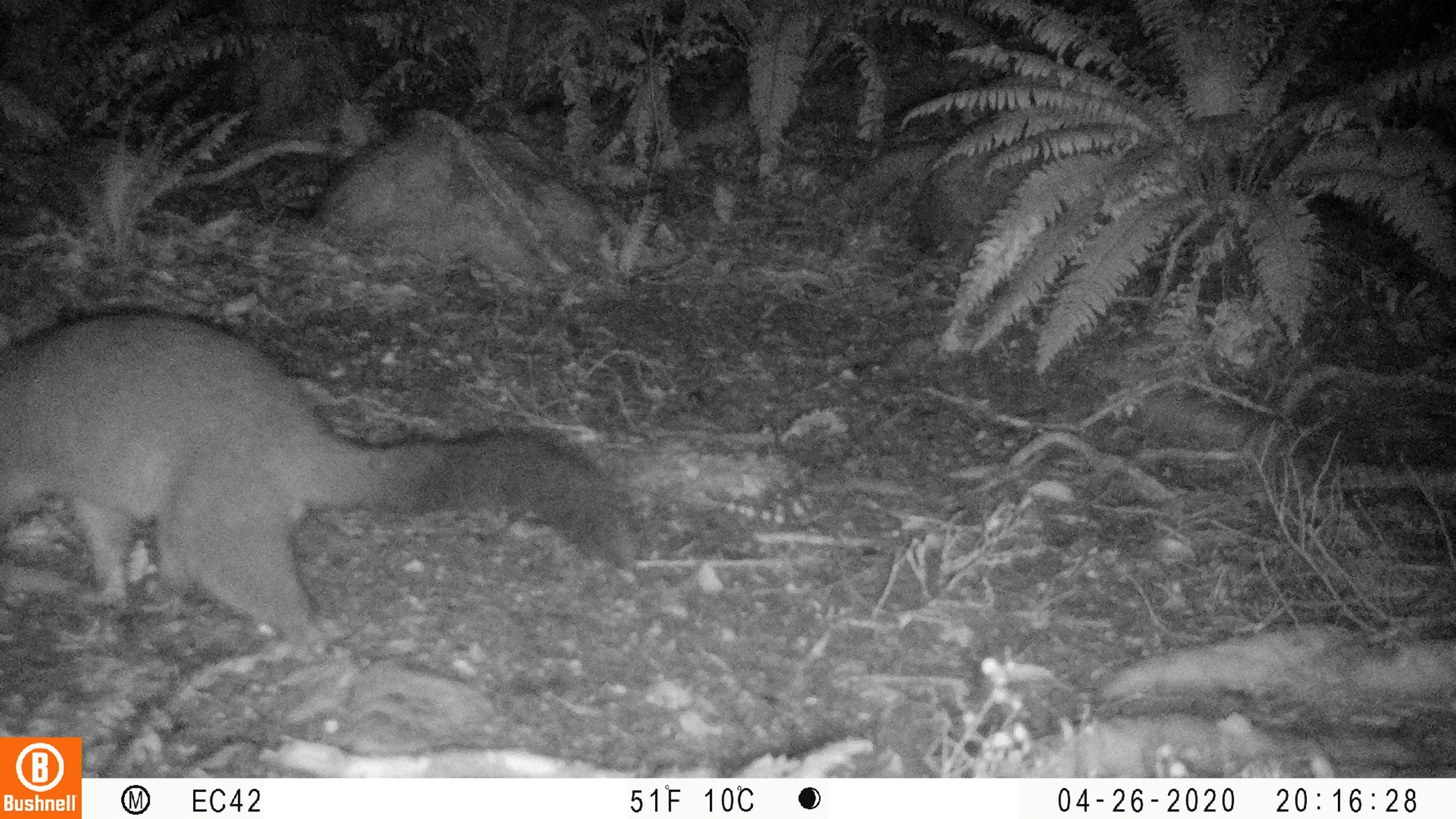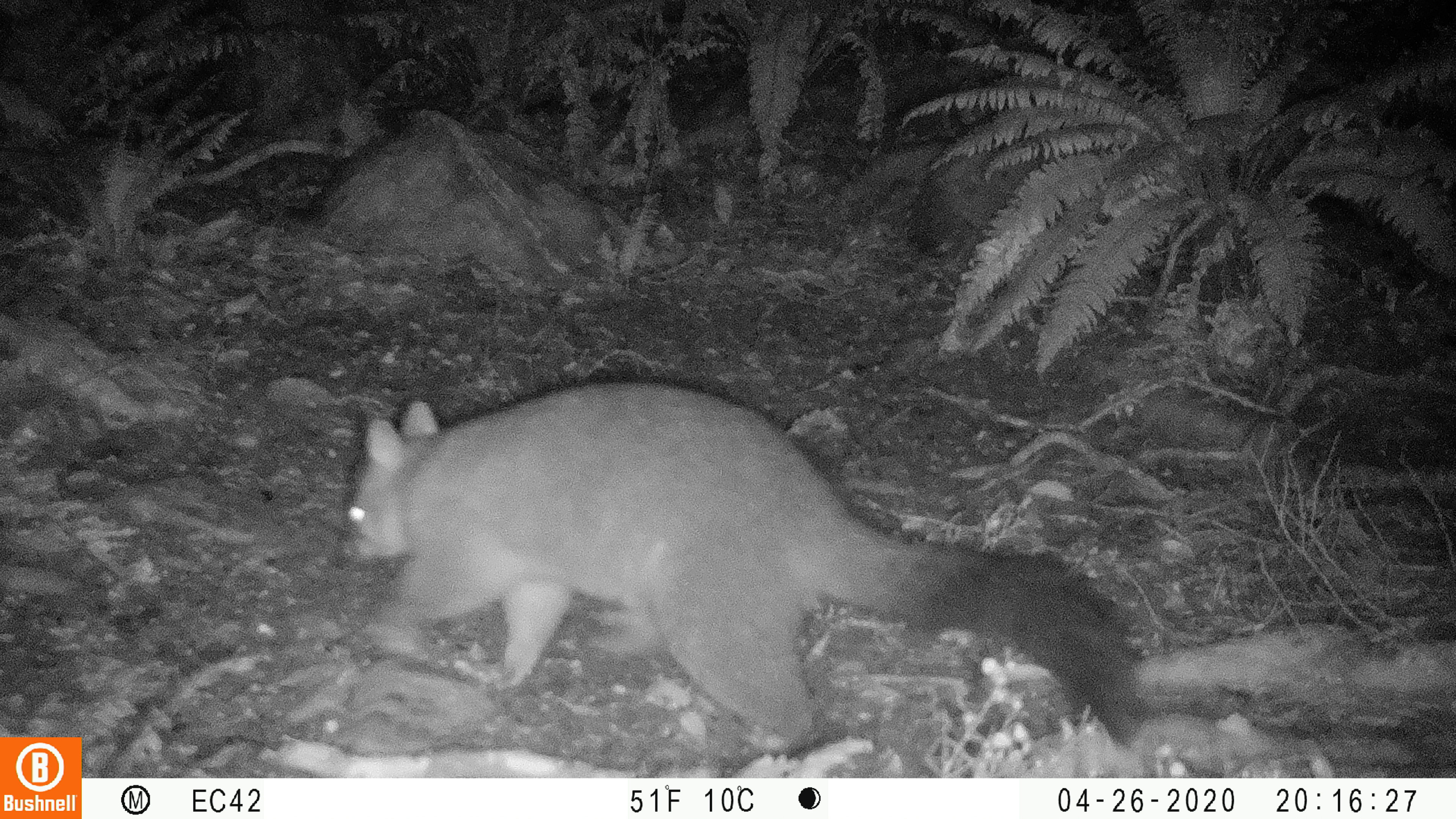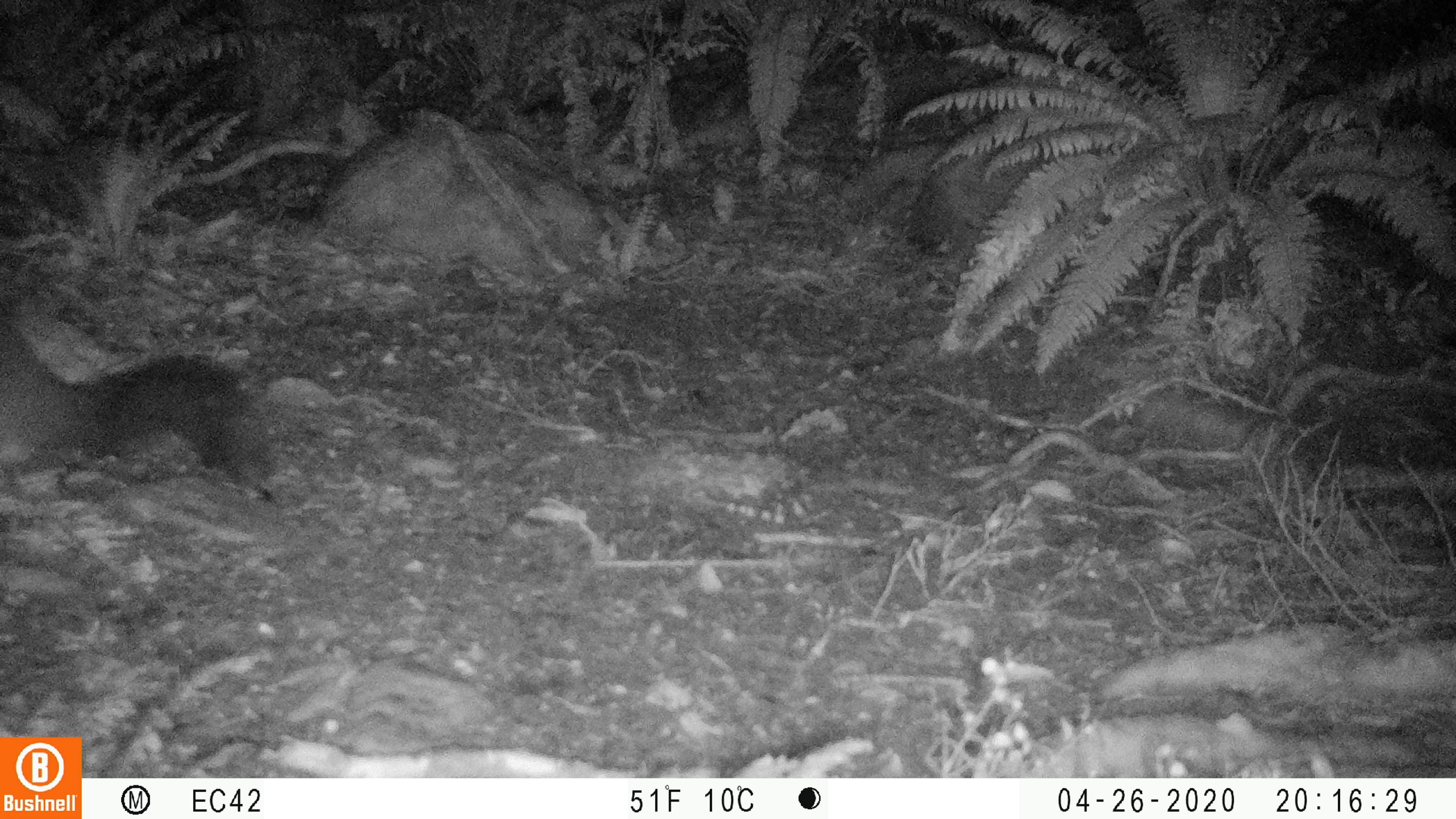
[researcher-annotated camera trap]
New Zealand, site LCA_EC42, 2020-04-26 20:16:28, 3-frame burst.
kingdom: Animalia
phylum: Chordata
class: Mammalia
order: Diprotodontia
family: Phalangeridae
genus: Trichosurus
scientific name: Trichosurus vulpecula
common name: common brushtail possum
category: possum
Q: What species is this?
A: Possum (common brushtail possum) (Trichosurus vulpecula).